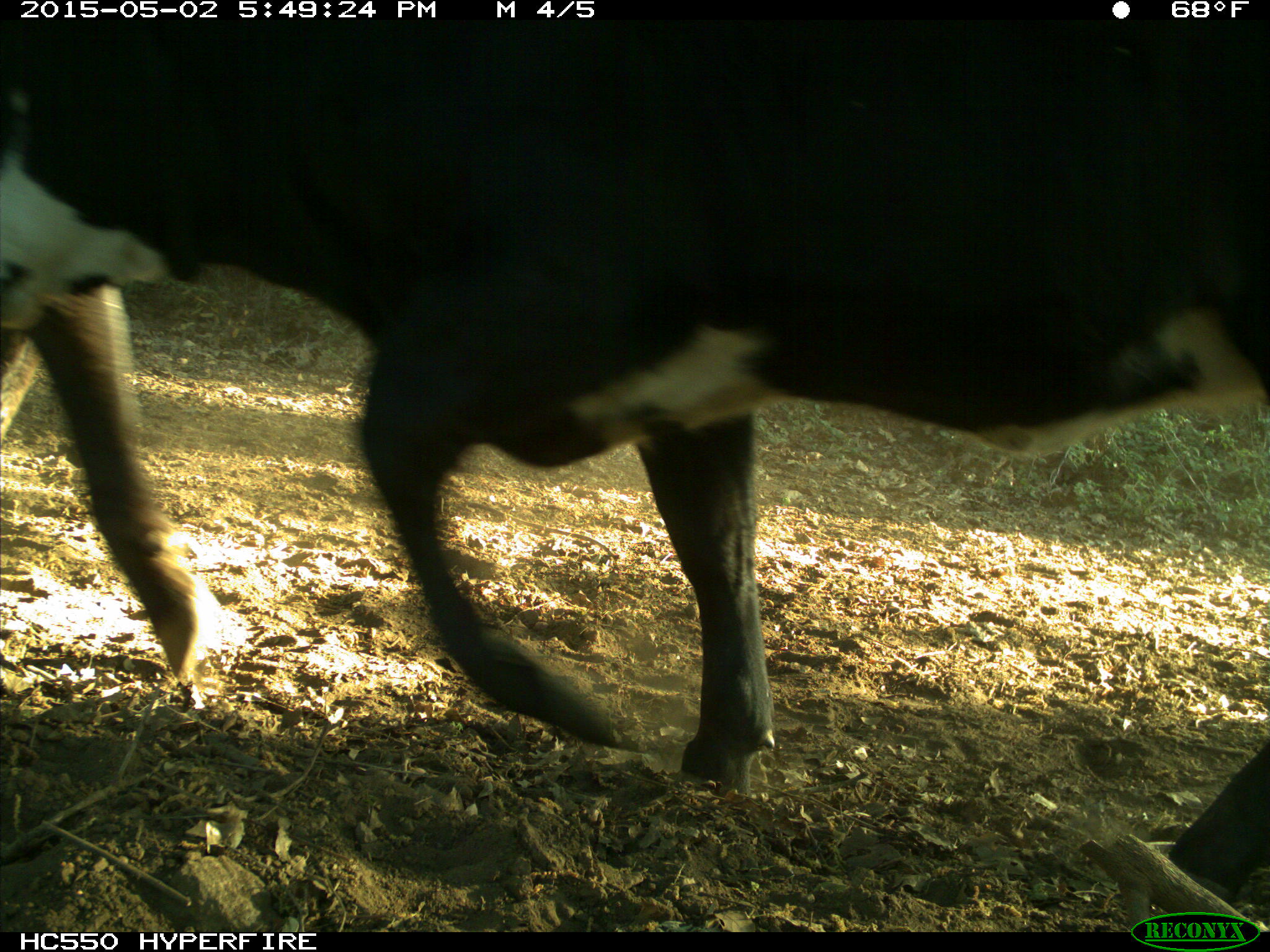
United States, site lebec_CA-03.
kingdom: Animalia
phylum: Chordata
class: Mammalia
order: Artiodactyla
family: Bovidae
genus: Bos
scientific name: Bos taurus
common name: domestic cow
Bos taurus (domestic cow).